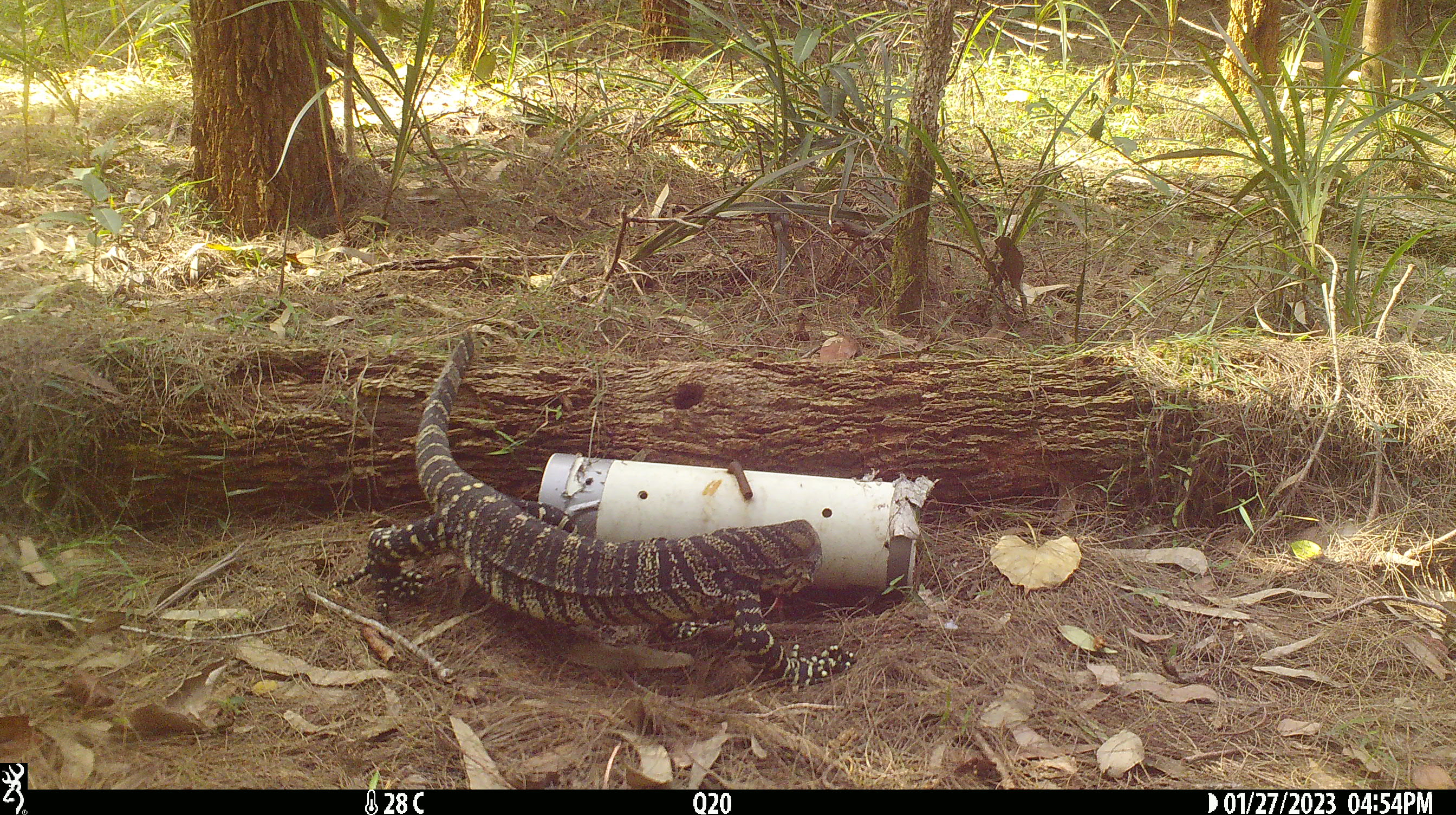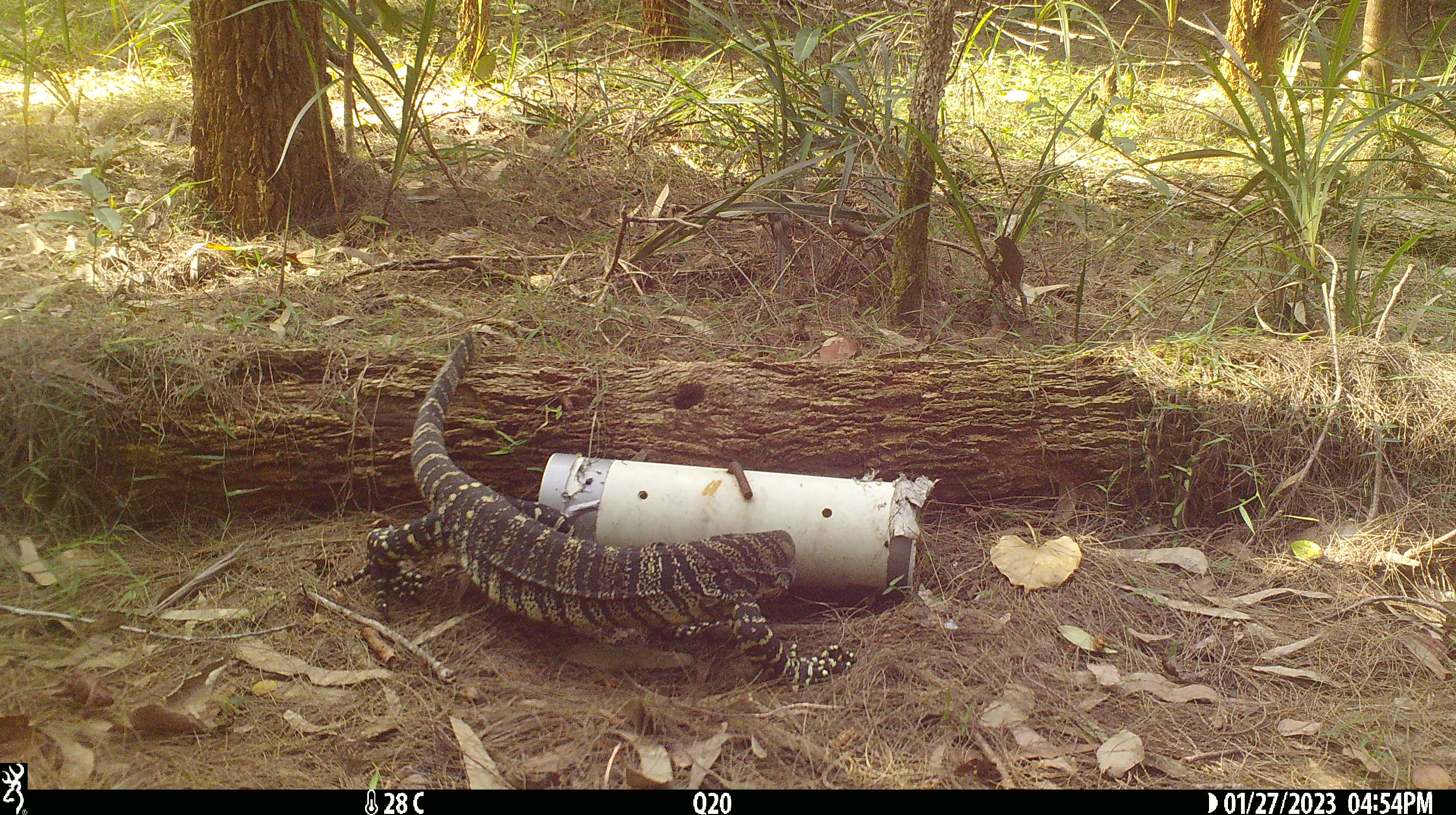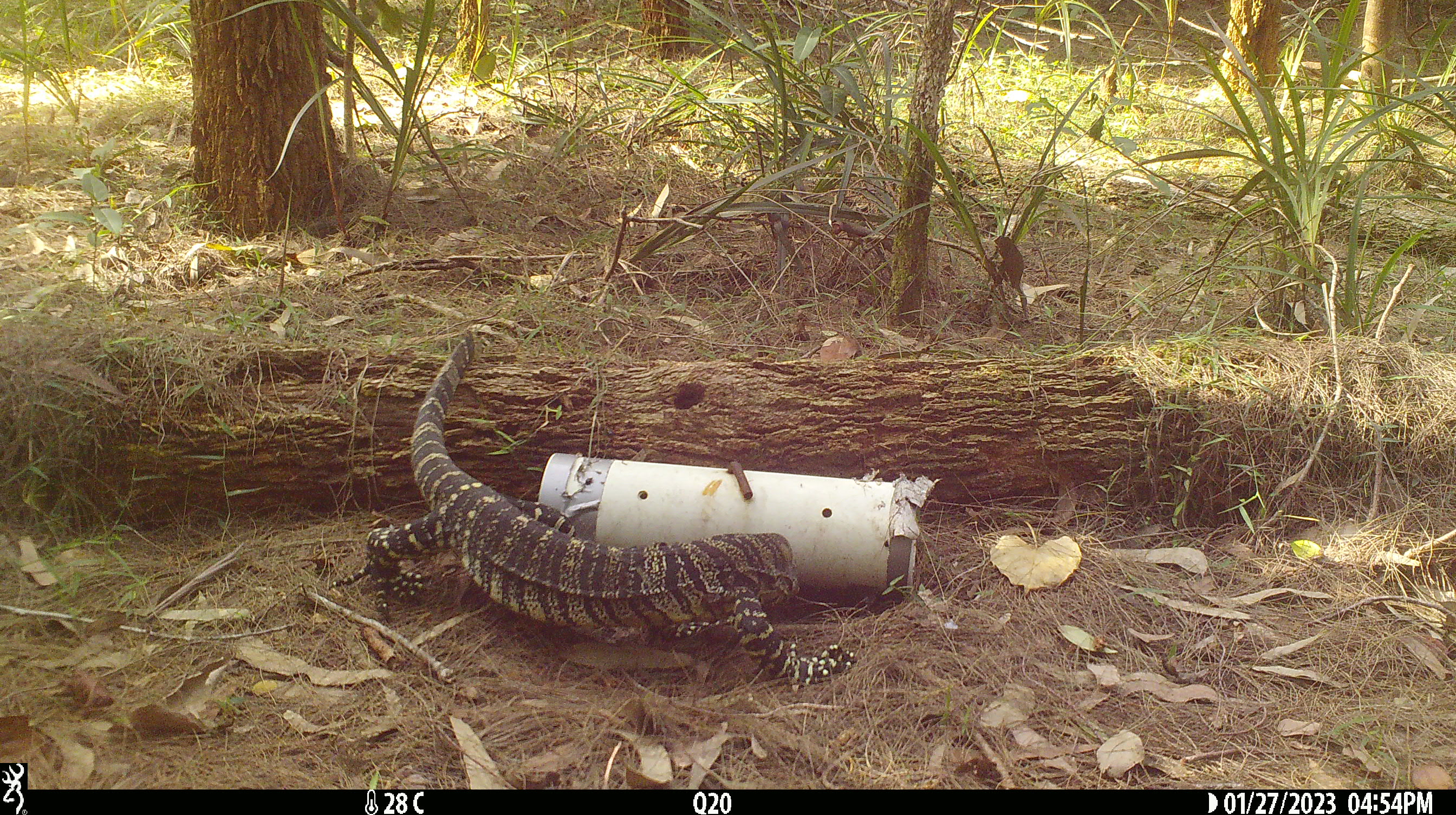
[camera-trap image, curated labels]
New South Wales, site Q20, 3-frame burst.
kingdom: Animalia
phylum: Chordata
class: Reptilia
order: Squamata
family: Varanidae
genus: Varanus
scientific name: Varanus varius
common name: lace monitor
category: goanna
Goanna (lace monitor) (Varanus varius).